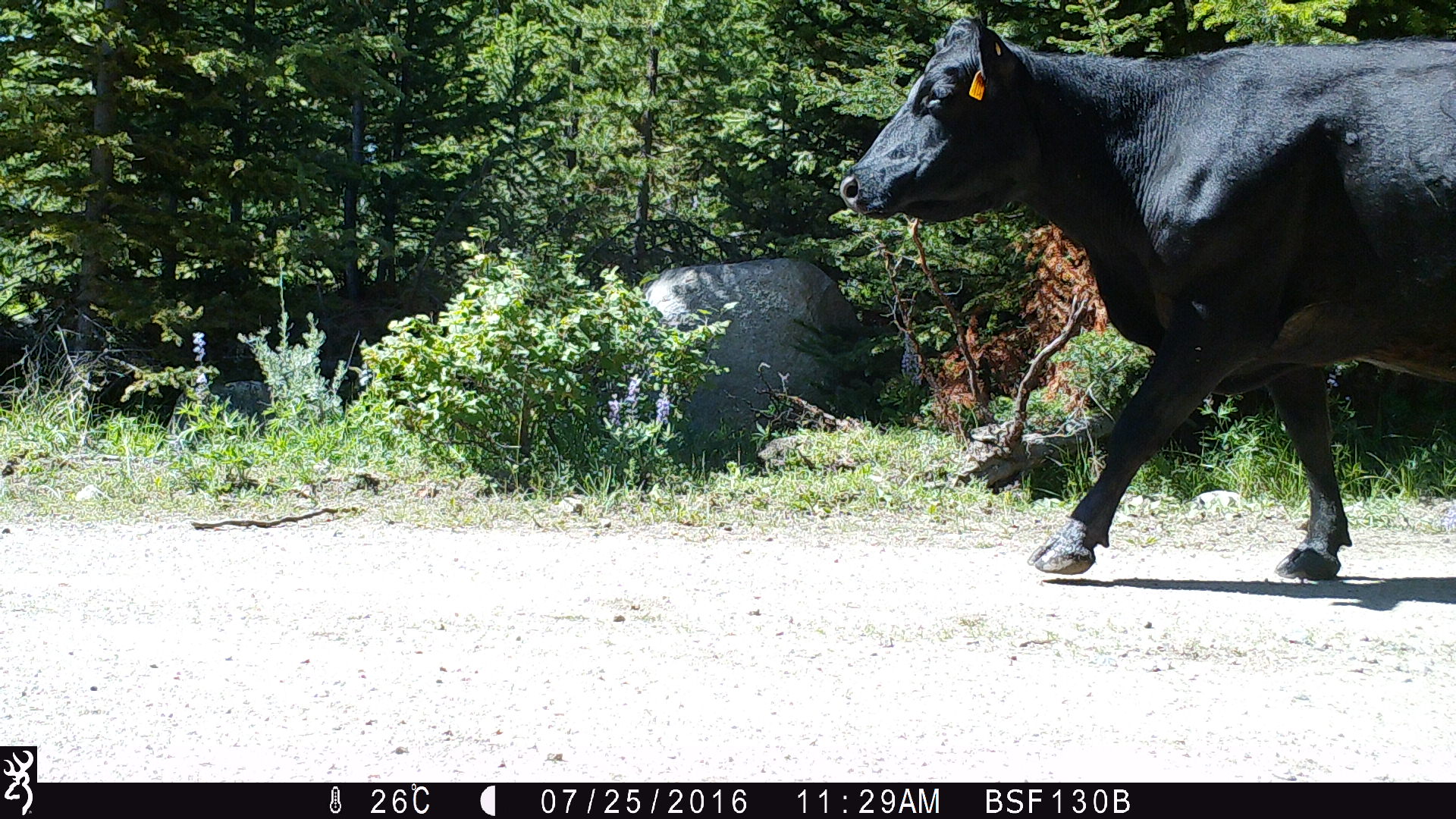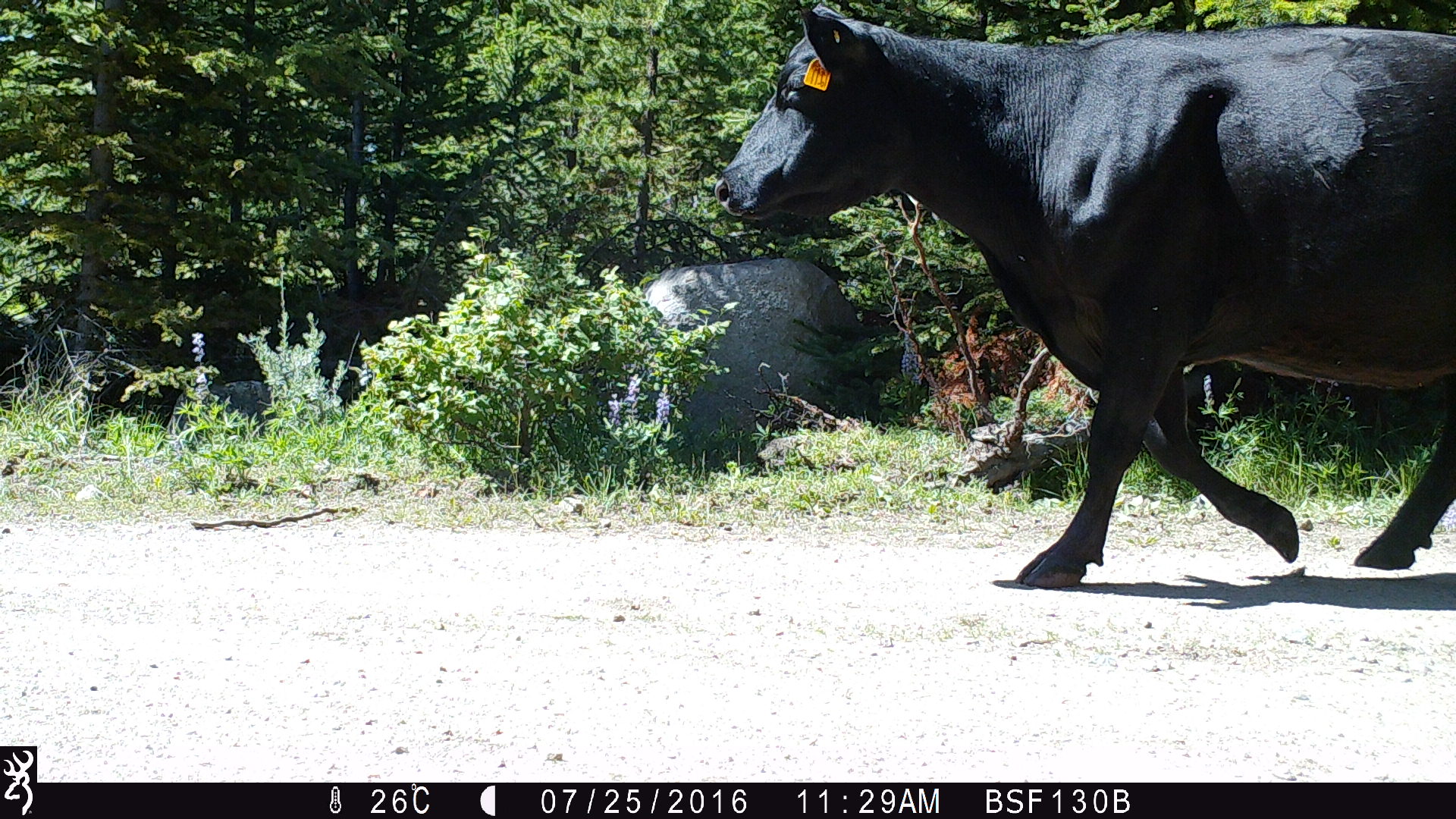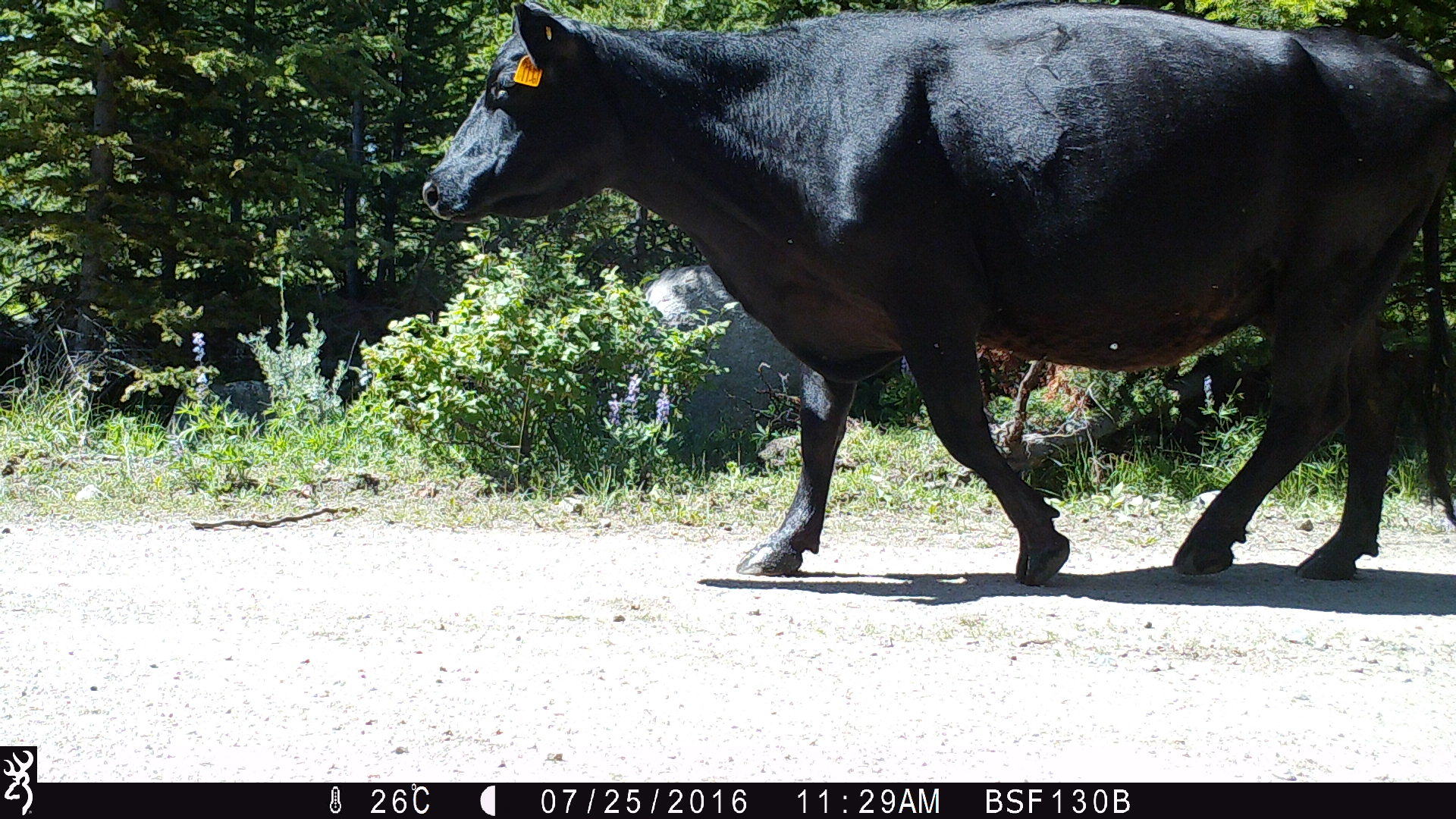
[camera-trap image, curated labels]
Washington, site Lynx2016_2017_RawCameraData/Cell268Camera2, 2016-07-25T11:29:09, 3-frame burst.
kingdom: Animalia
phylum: Chordata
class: Mammalia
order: Artiodactyla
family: Bovidae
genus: Bos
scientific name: Bos taurus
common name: domestic cattle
Domestic cattle (Bos taurus). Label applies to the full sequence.